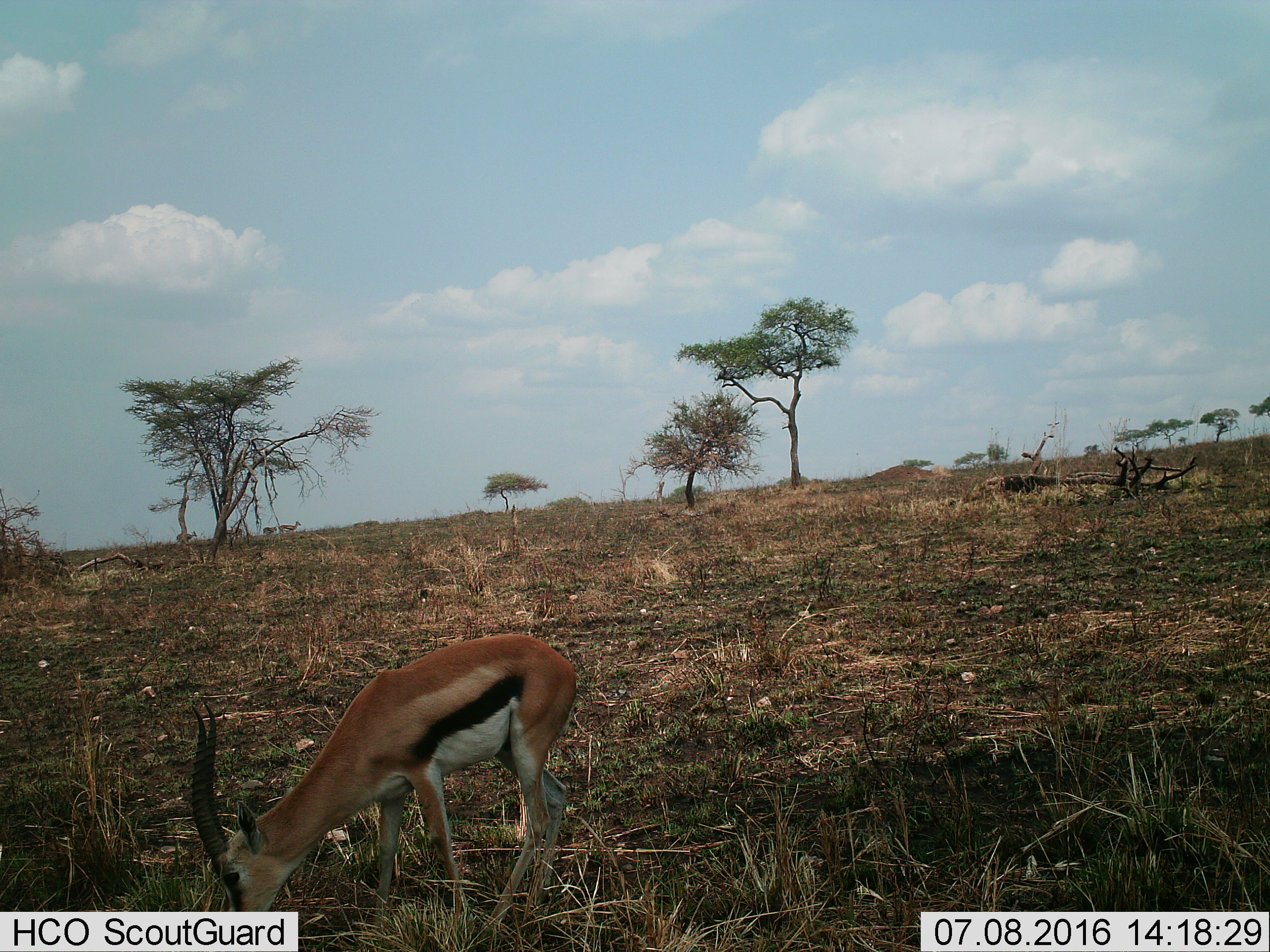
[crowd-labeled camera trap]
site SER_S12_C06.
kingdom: Animalia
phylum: Chordata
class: Mammalia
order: Artiodactyla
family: Bovidae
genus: Eudorcas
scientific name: Eudorcas thomsonii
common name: thomson's gazelle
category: gazellethomsons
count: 1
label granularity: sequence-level